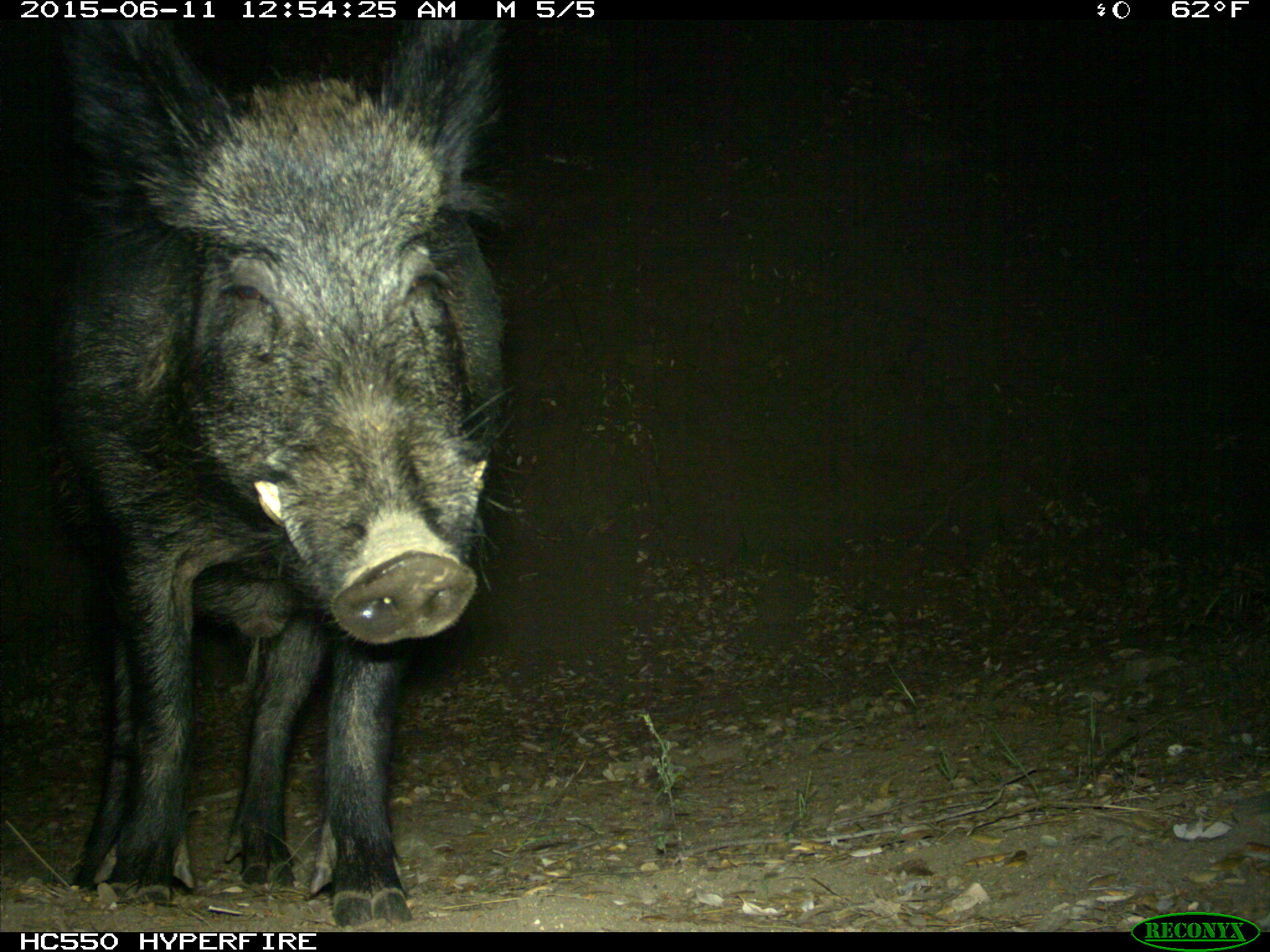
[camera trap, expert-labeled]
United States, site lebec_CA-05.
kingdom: Animalia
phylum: Chordata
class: Mammalia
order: Artiodactyla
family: Suidae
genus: Sus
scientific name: Sus scrofa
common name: wild boar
Sus scrofa (wild boar).